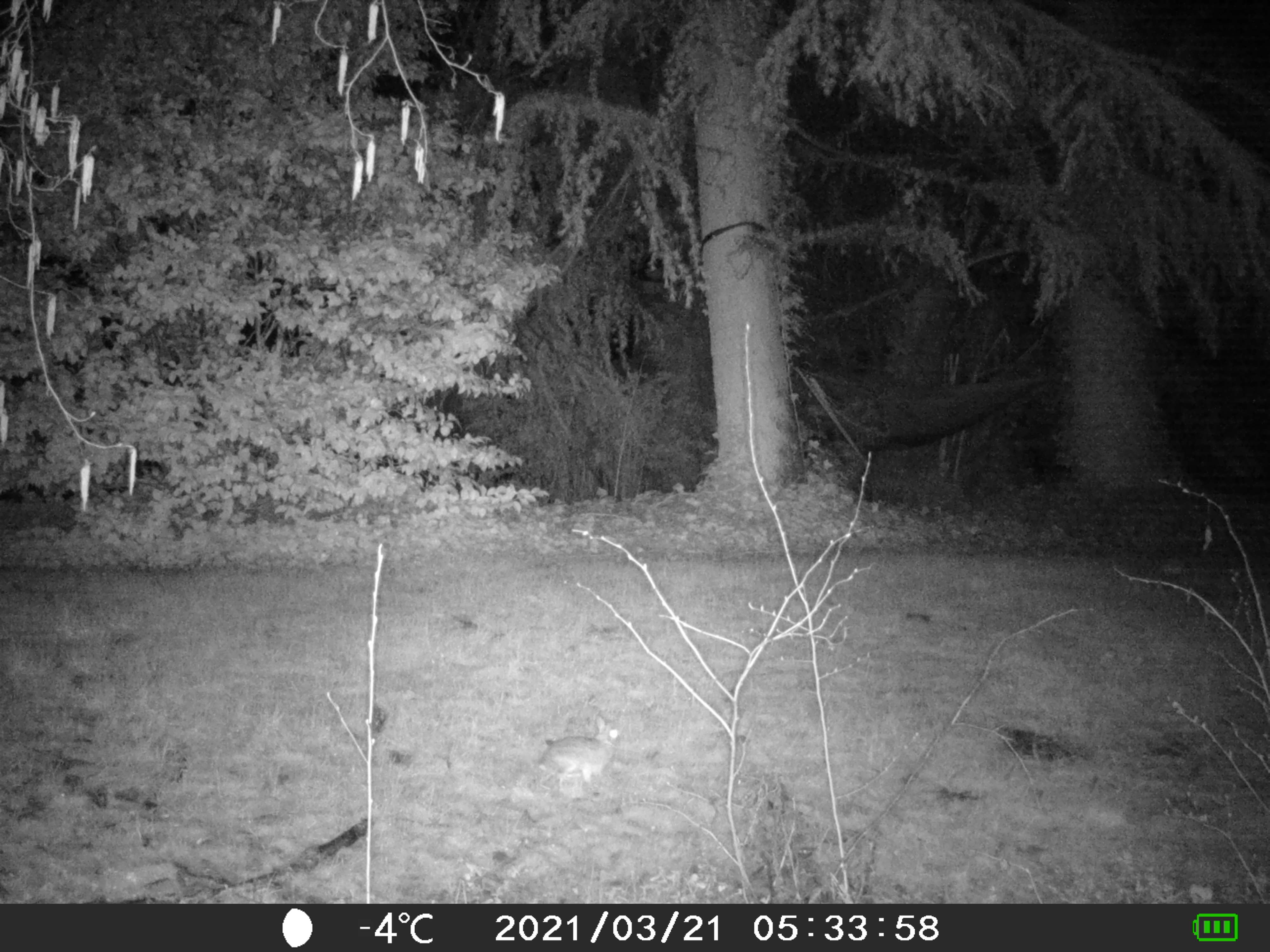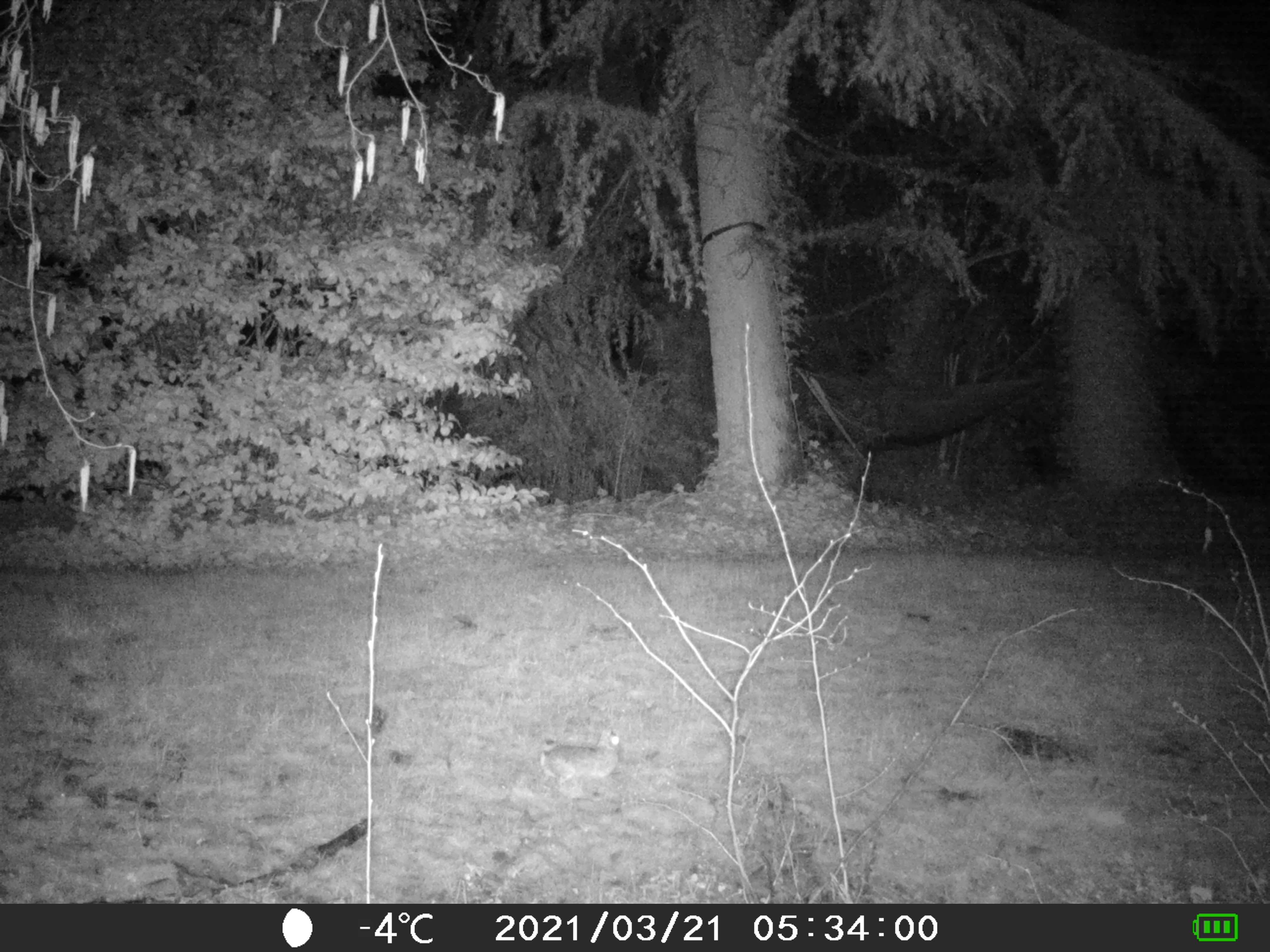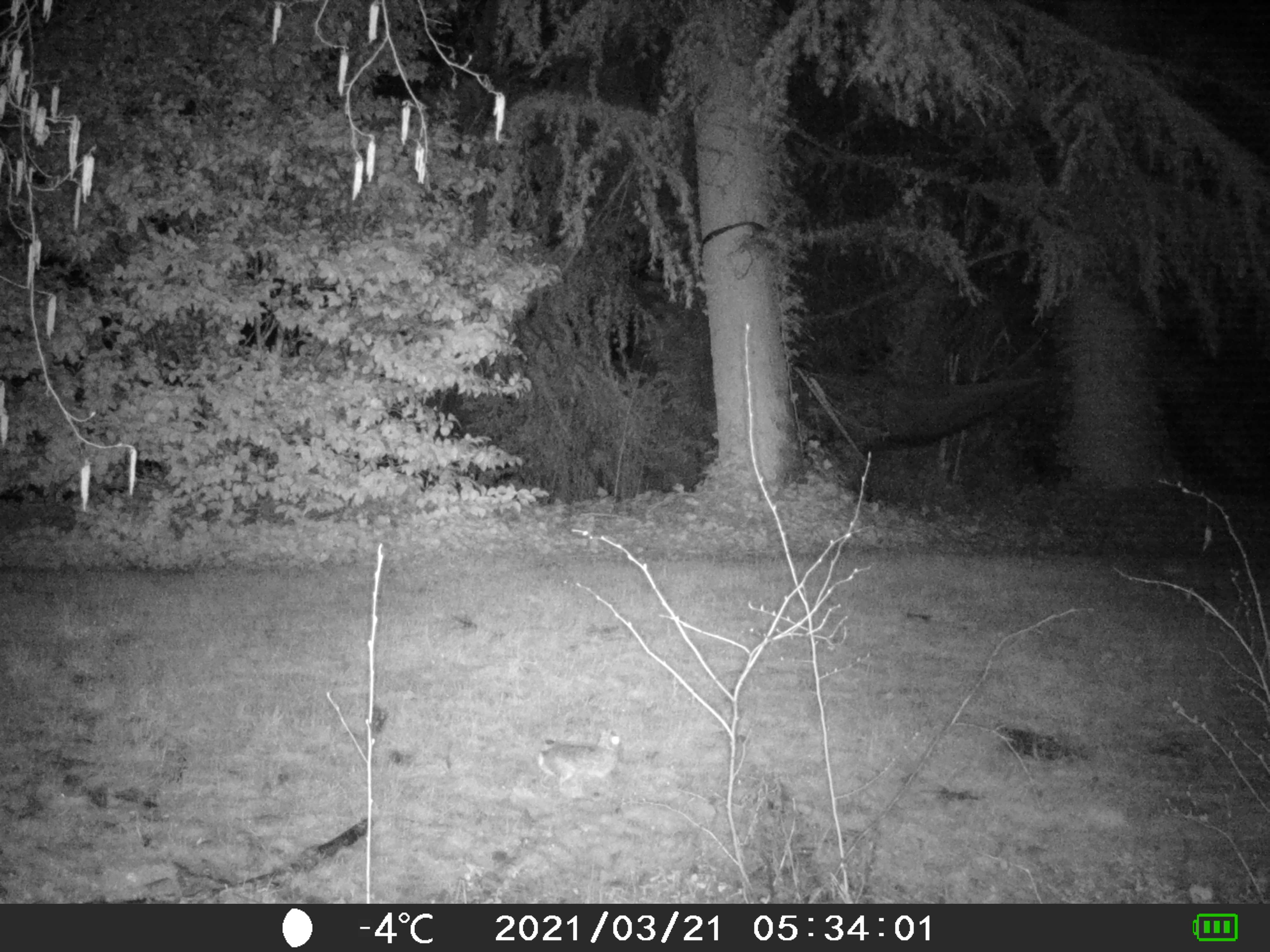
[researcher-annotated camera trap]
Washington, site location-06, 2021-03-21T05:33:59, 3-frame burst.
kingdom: Animalia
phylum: Chordata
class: Mammalia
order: Lagomorpha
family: Leporidae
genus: Sylvilagus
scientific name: Sylvilagus floridanus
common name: eastern cottontail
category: rabbit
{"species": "rabbit (eastern cottontail) (Sylvilagus floridanus)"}